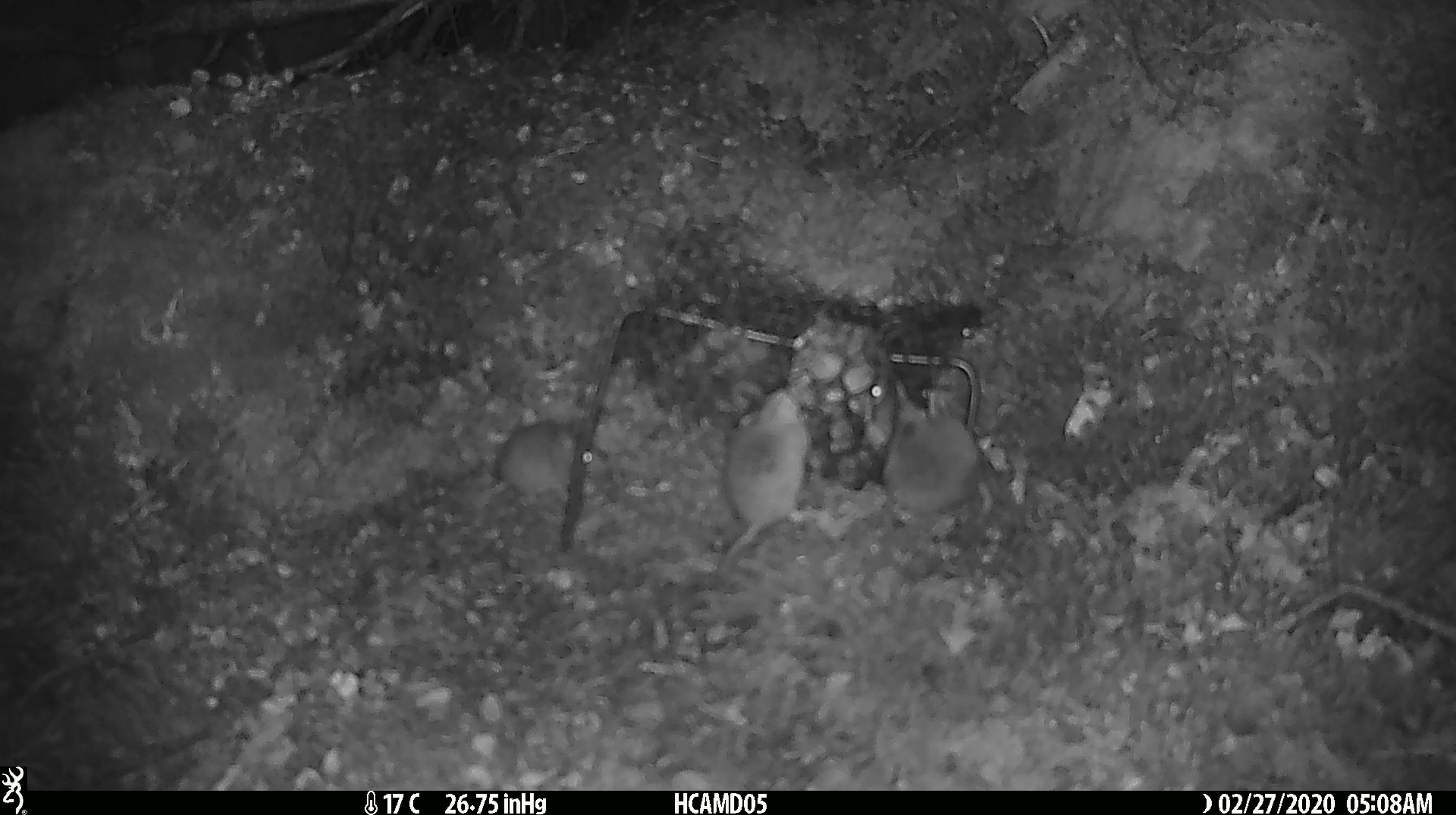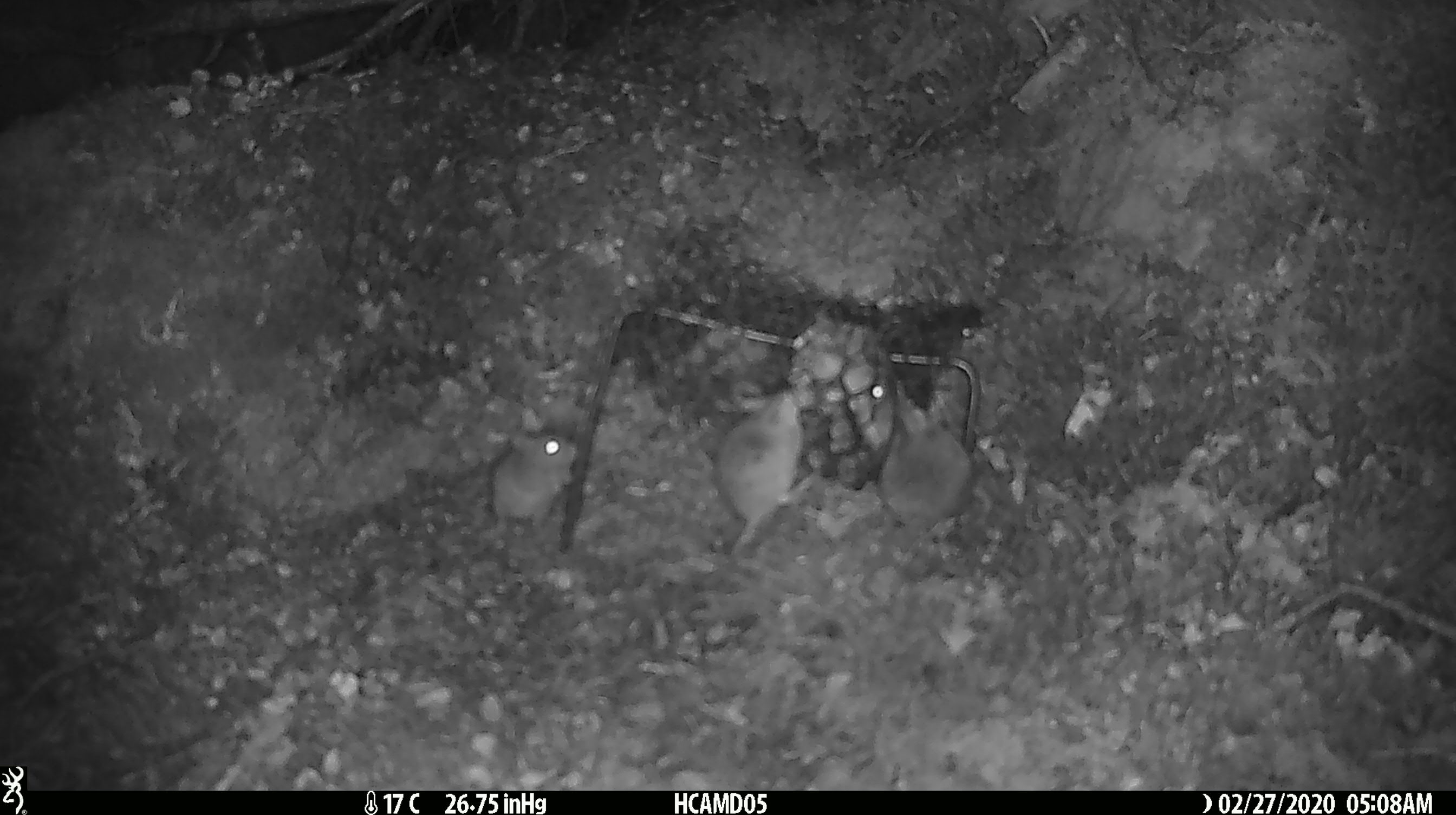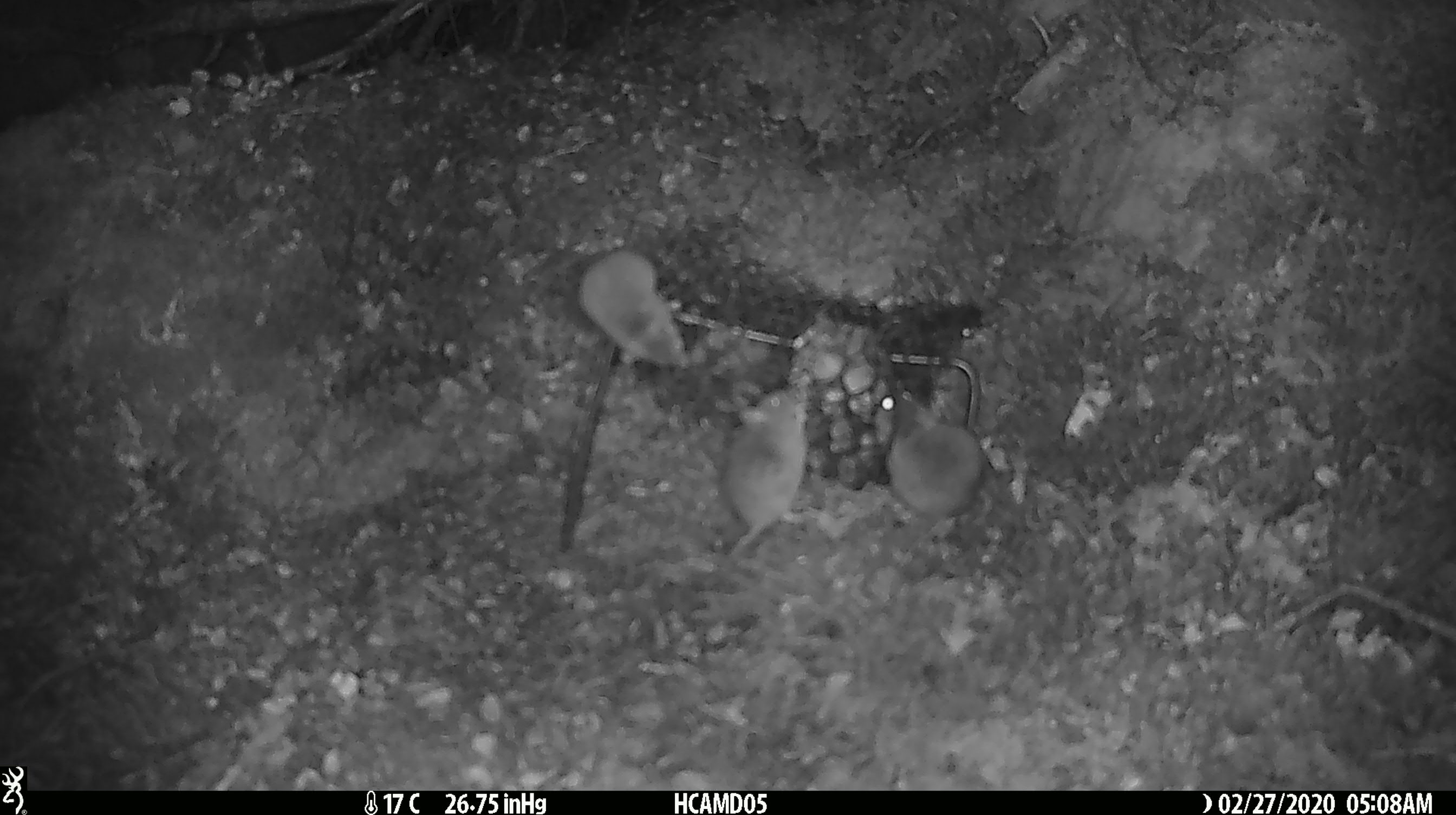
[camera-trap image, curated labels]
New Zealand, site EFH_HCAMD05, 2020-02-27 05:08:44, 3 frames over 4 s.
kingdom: Animalia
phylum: Chordata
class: Mammalia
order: Rodentia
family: Muridae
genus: Mus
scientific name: Mus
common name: mouse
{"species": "mouse (Mus)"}